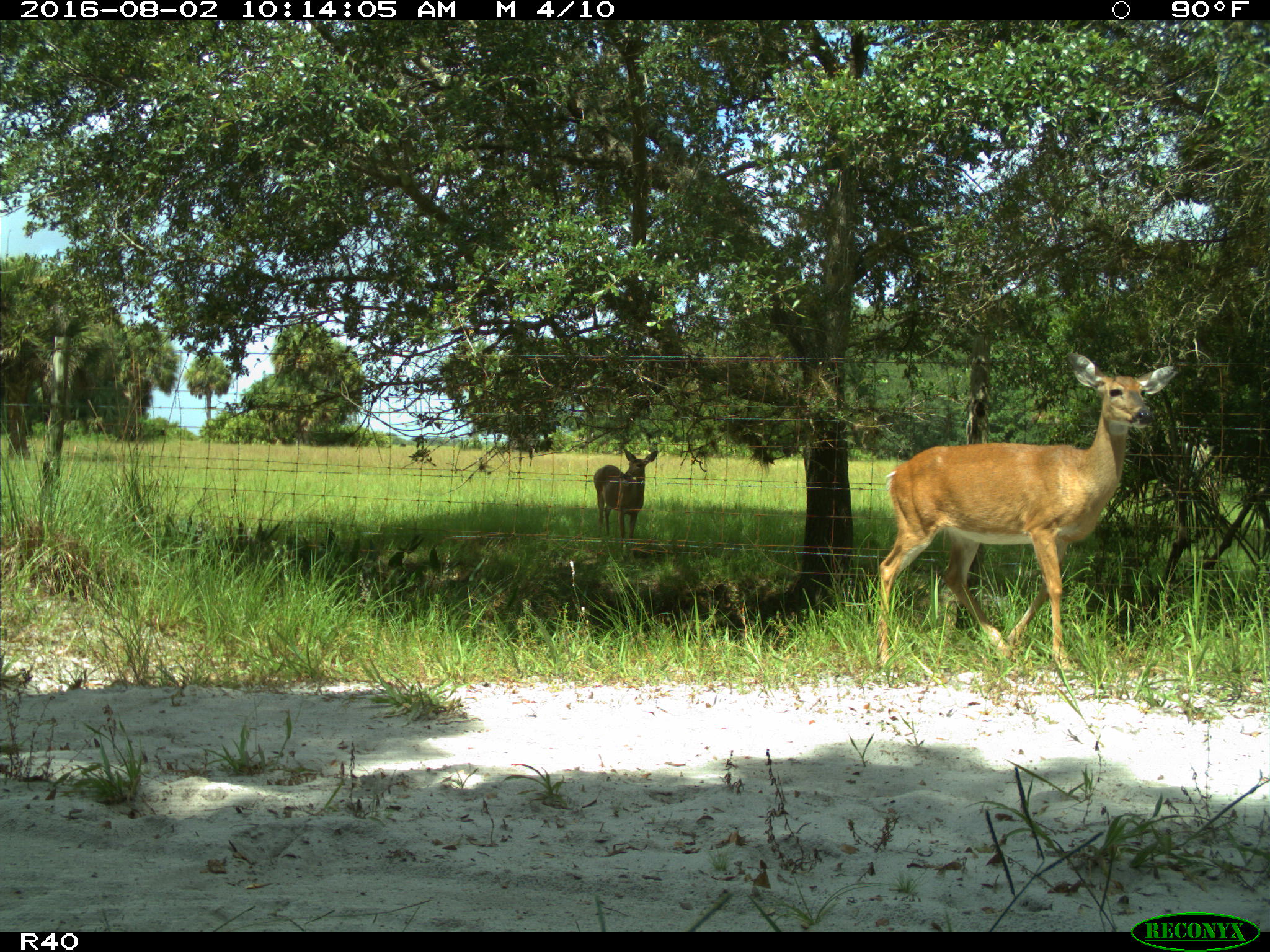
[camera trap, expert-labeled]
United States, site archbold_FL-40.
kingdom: Animalia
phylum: Chordata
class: Mammalia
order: Artiodactyla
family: Cervidae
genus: Odocoileus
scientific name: Odocoileus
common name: deer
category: unidentified deer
Unidentified deer (deer) (Odocoileus).